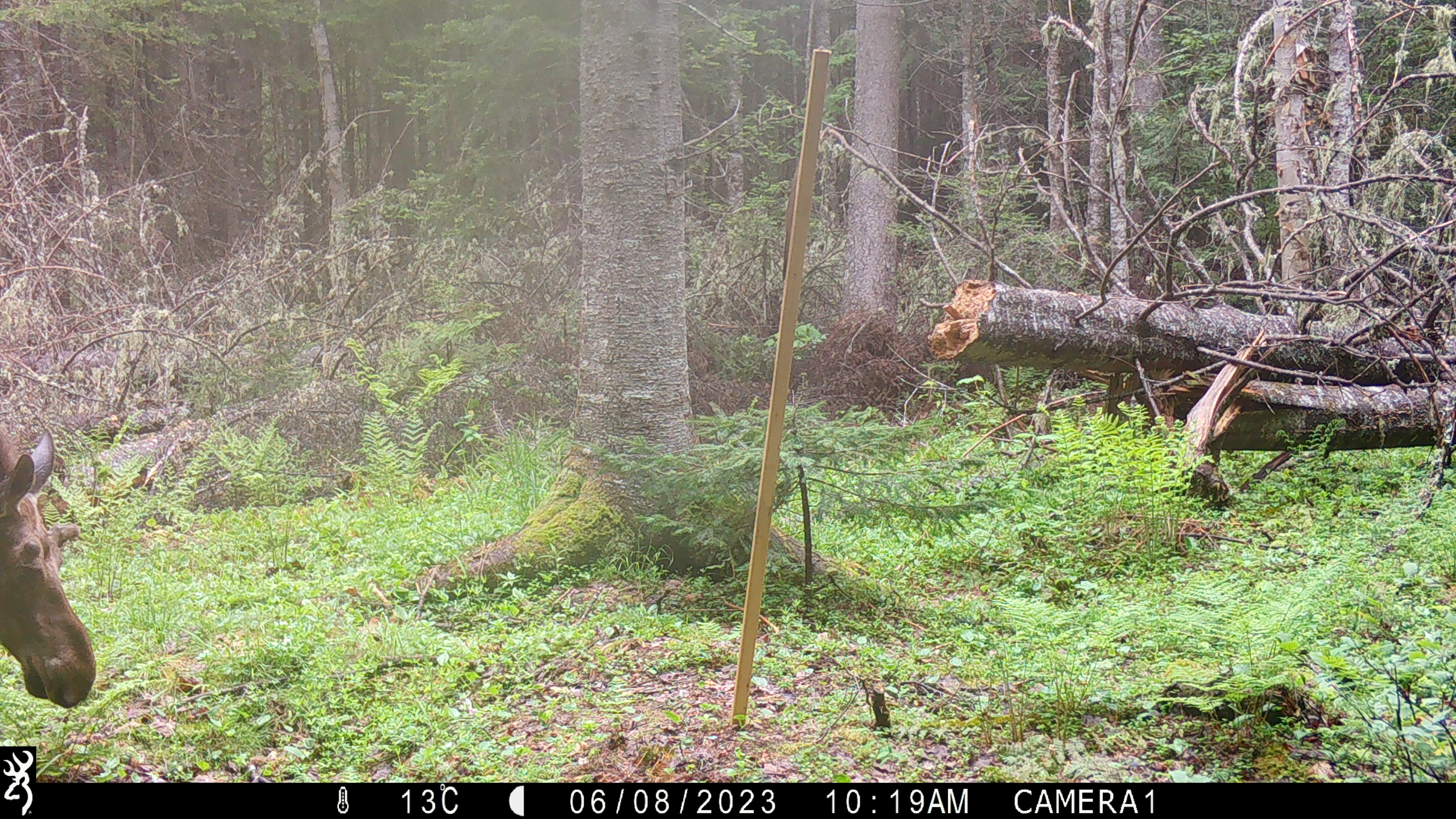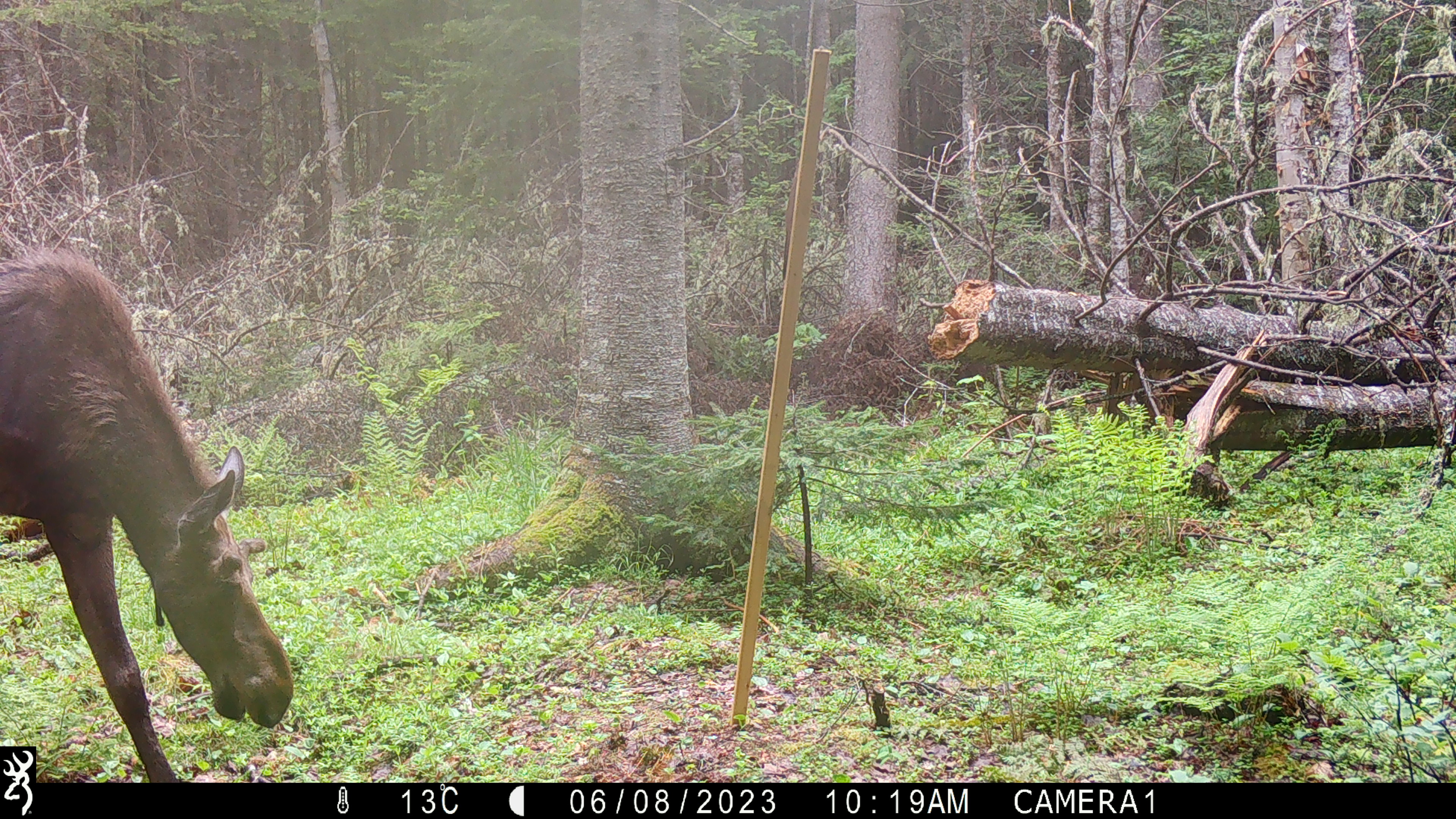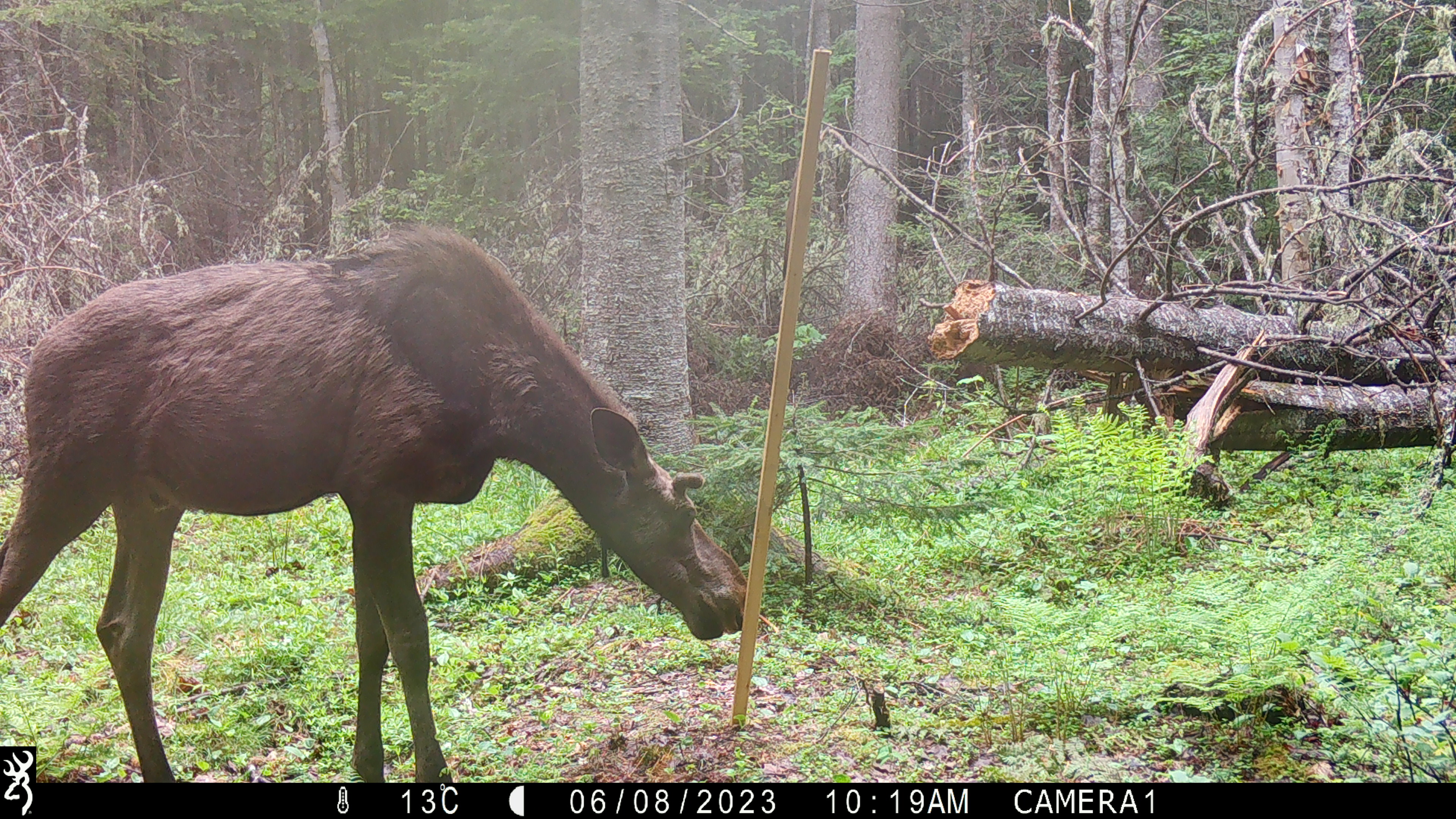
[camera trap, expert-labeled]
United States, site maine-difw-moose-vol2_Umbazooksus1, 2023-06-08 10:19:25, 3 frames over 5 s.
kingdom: Animalia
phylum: Chordata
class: Mammalia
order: Artiodactyla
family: Cervidae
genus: Alces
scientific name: Alces alces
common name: moose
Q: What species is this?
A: Moose (Alces alces).